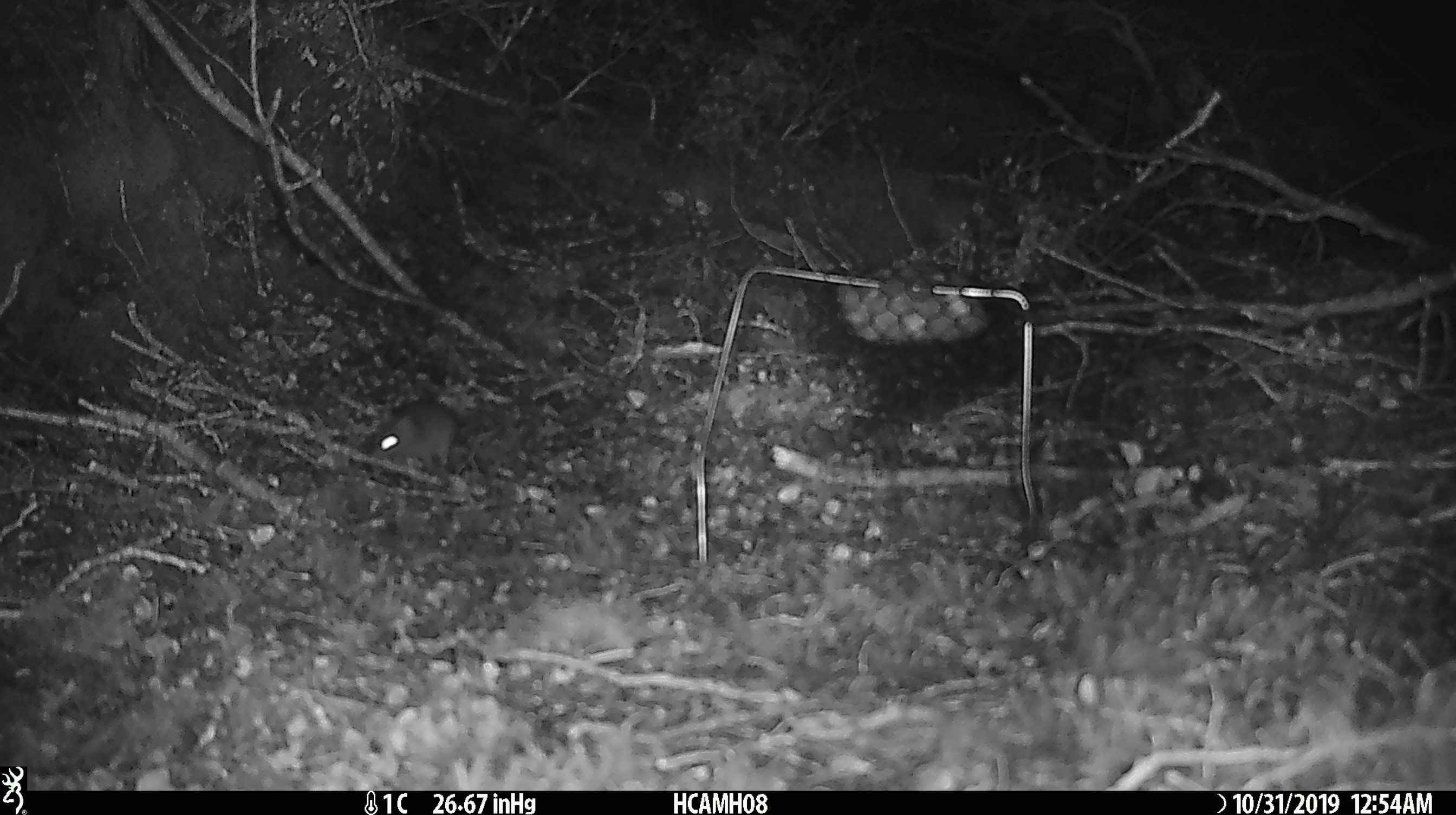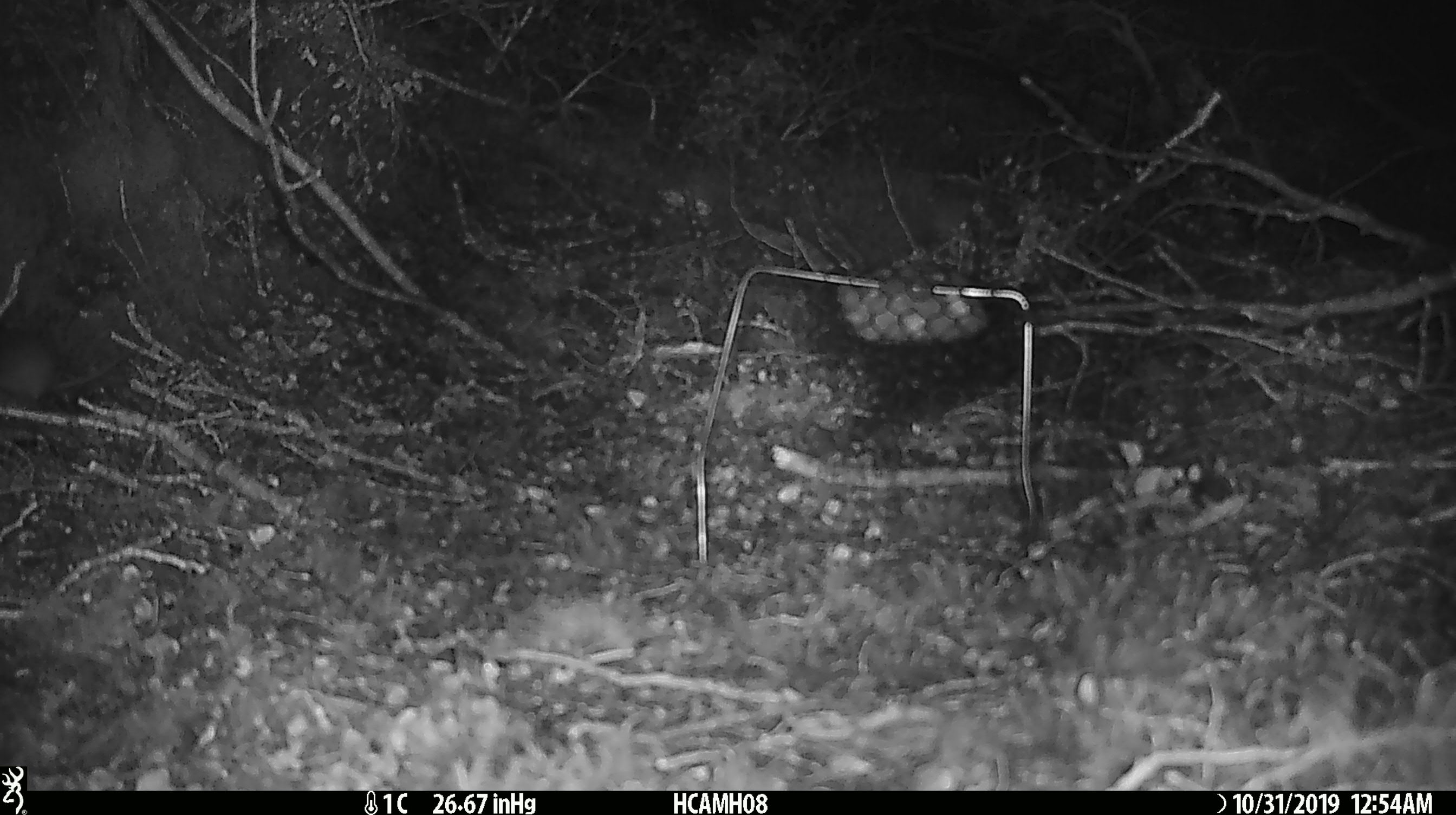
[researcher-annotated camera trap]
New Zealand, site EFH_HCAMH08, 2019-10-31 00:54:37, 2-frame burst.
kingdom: Animalia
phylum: Chordata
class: Mammalia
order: Rodentia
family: Muridae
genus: Mus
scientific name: Mus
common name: mouse